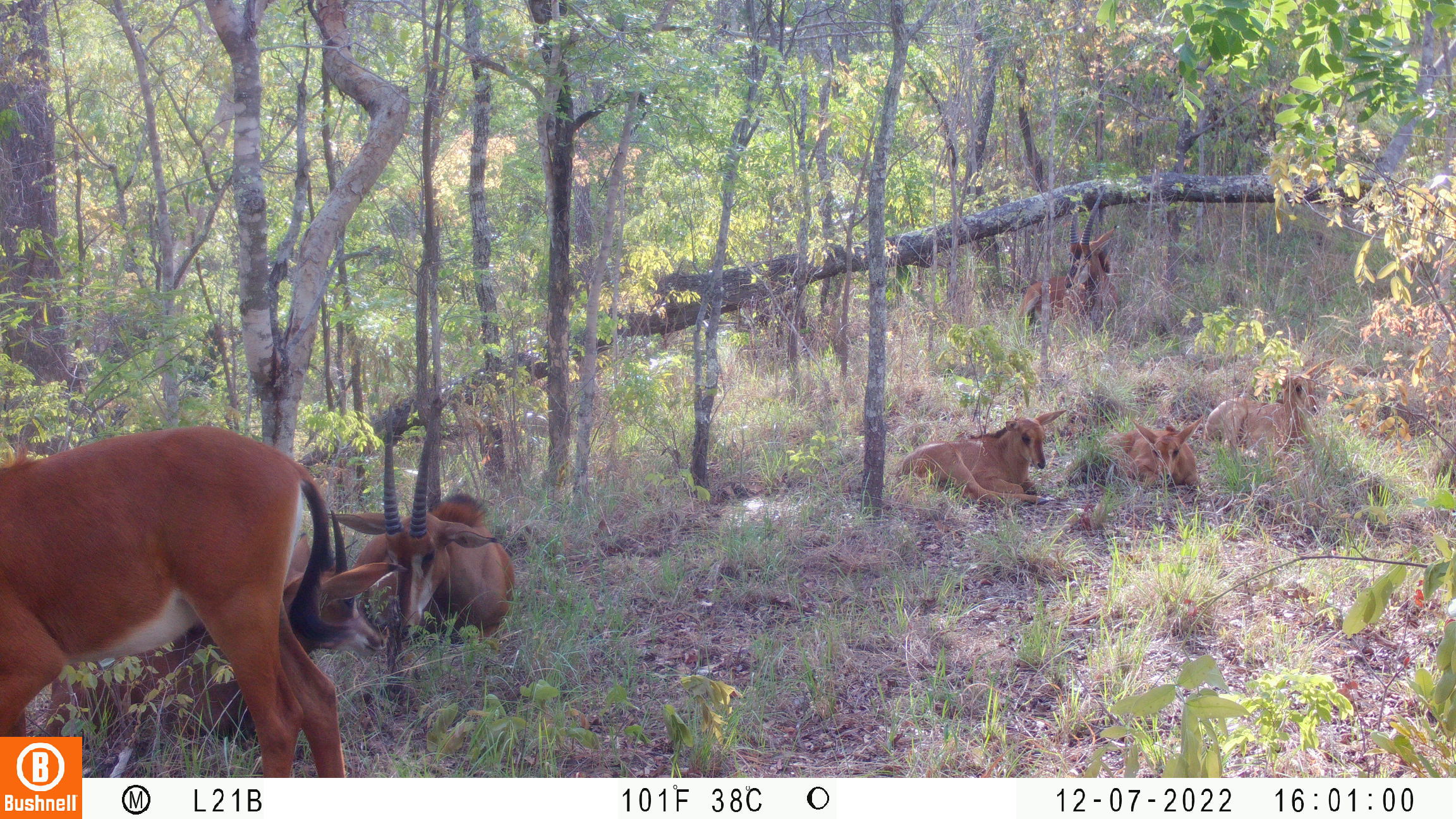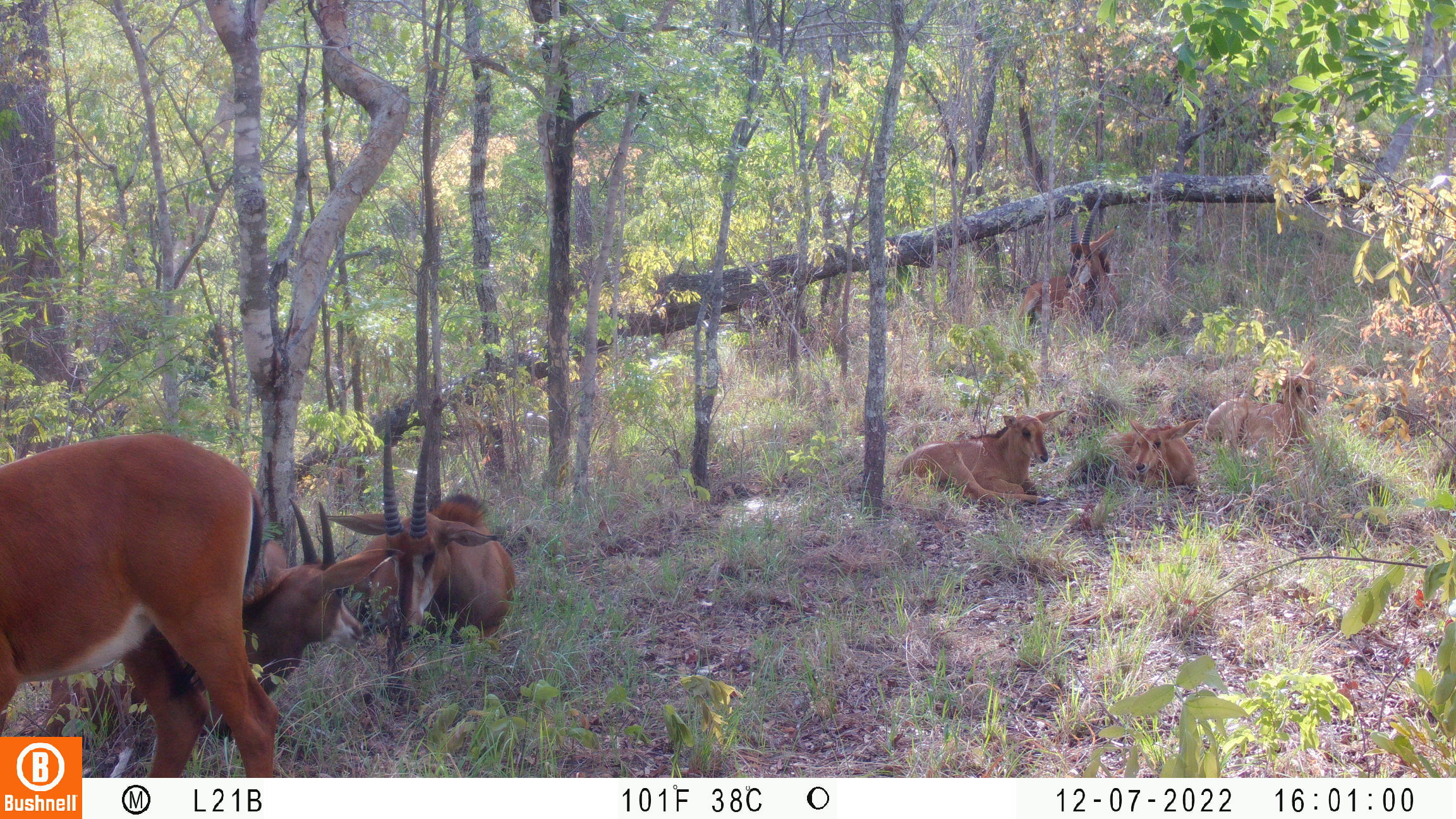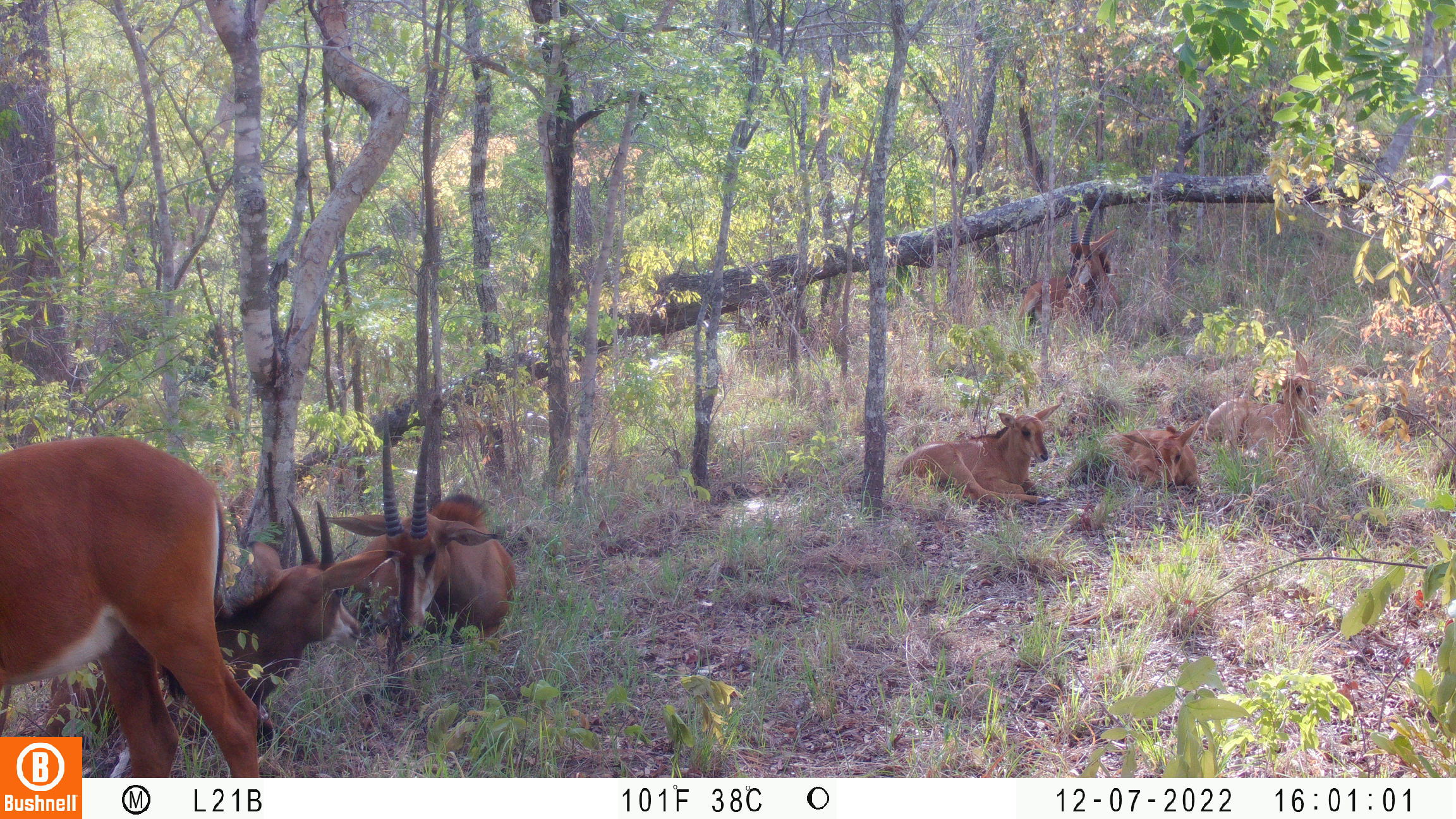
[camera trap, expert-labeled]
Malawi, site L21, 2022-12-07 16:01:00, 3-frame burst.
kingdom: Animalia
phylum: Chordata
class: Mammalia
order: Artiodactyla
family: Bovidae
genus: Hippotragus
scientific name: Hippotragus niger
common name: sable antelope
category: sable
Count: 7.